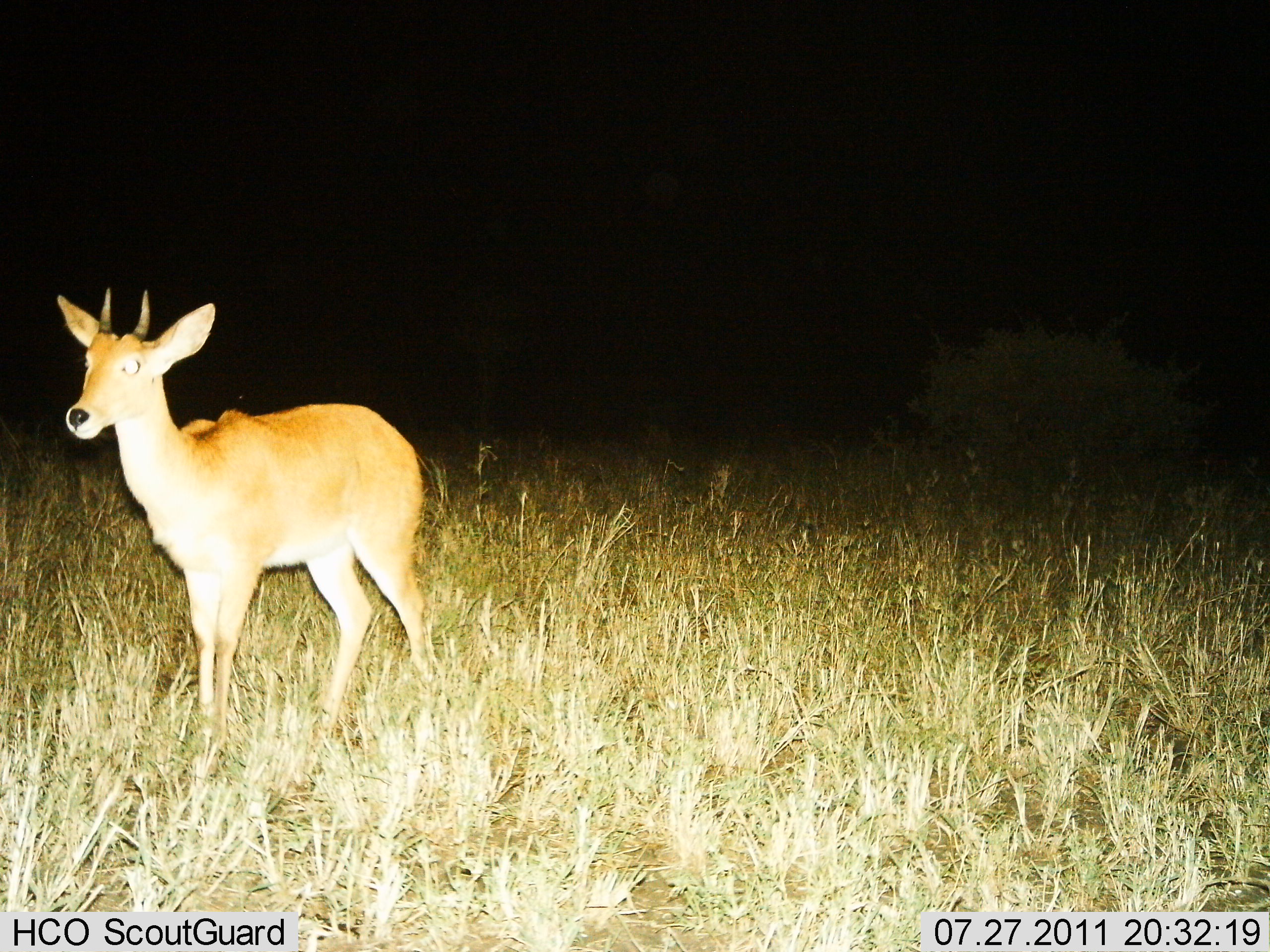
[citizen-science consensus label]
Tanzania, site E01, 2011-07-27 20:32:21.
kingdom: Animalia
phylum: Chordata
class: Mammalia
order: Artiodactyla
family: Bovidae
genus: Redunca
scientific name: Redunca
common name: reedbuck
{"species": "reedbuck (Redunca)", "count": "1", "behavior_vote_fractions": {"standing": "100%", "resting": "0%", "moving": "0%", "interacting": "0%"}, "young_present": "0%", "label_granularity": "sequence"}